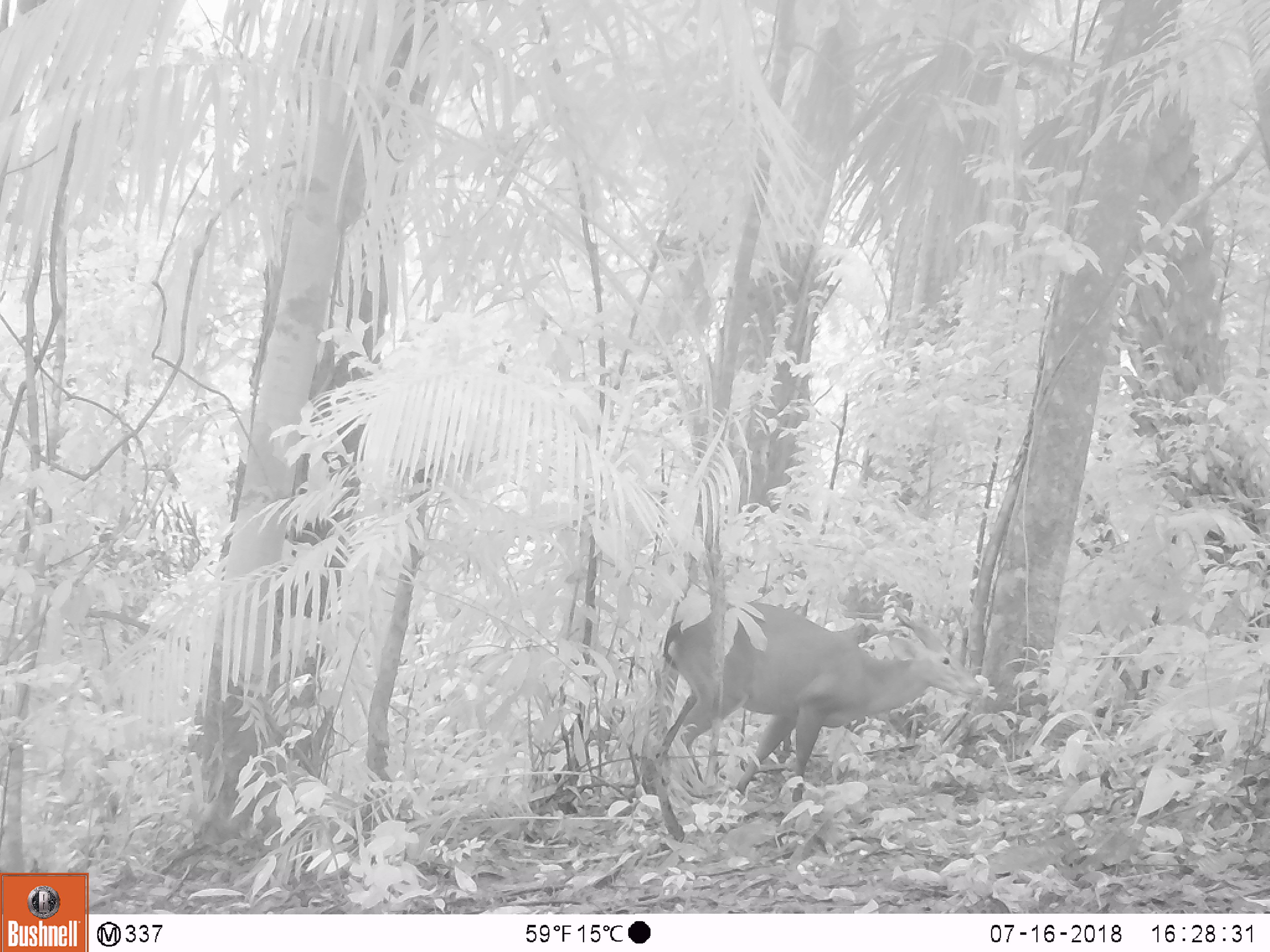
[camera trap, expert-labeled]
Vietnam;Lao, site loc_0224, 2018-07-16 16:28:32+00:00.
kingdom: Animalia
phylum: Chordata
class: Mammalia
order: Artiodactyla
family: Cervidae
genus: Muntiacus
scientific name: Muntiacus vuquangensis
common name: large-antlered muntjac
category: large antlered muntjac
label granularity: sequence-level